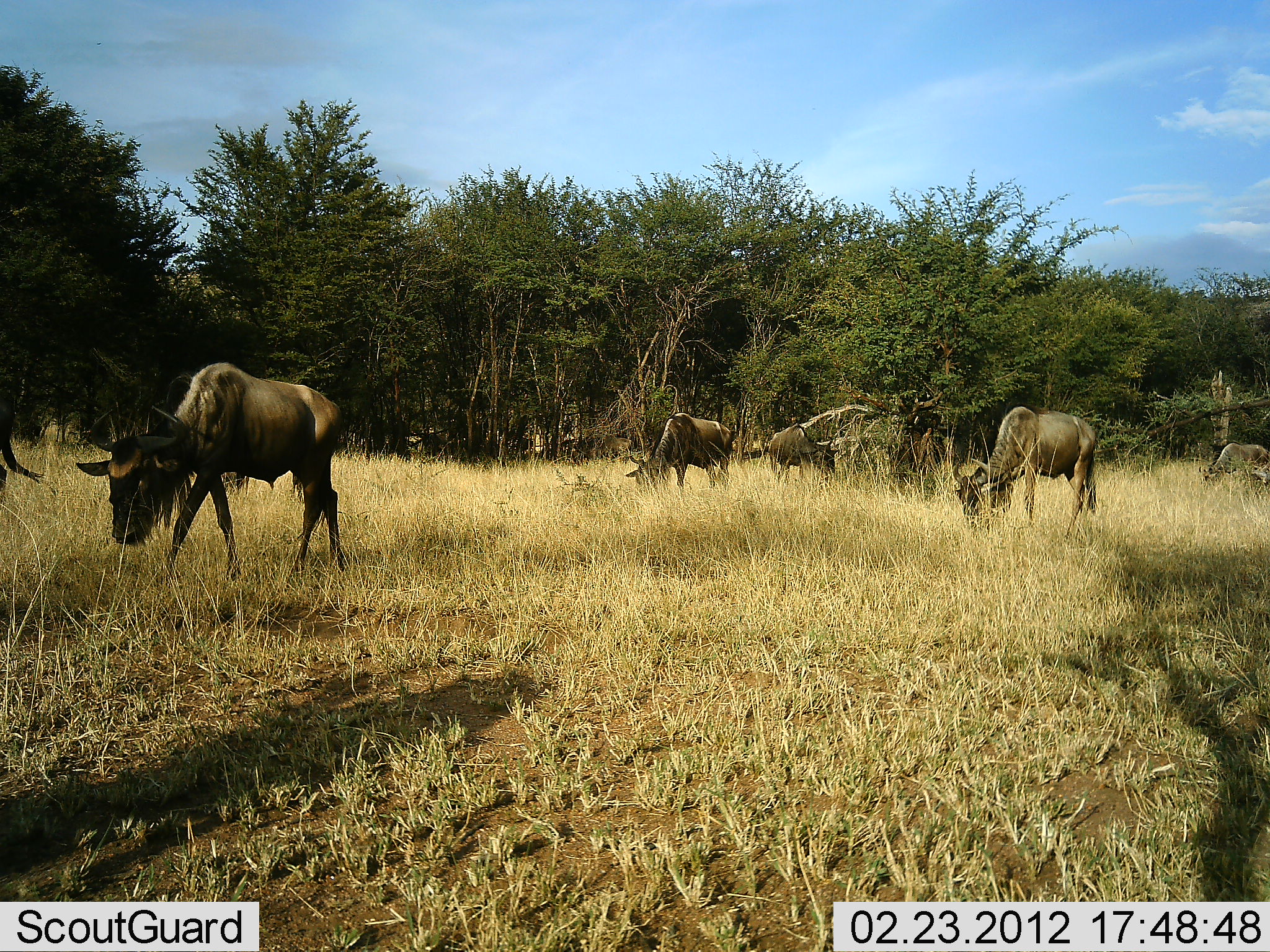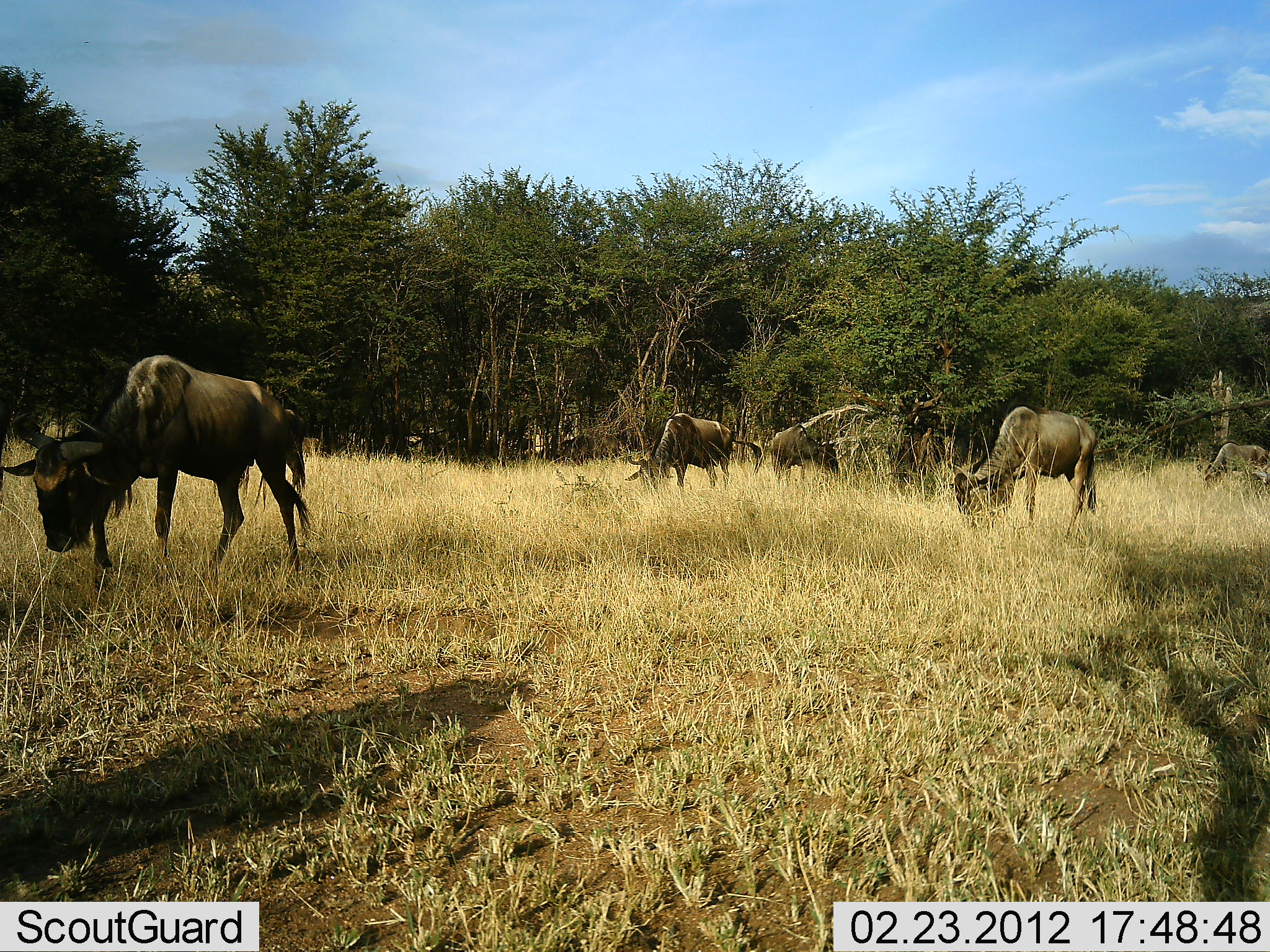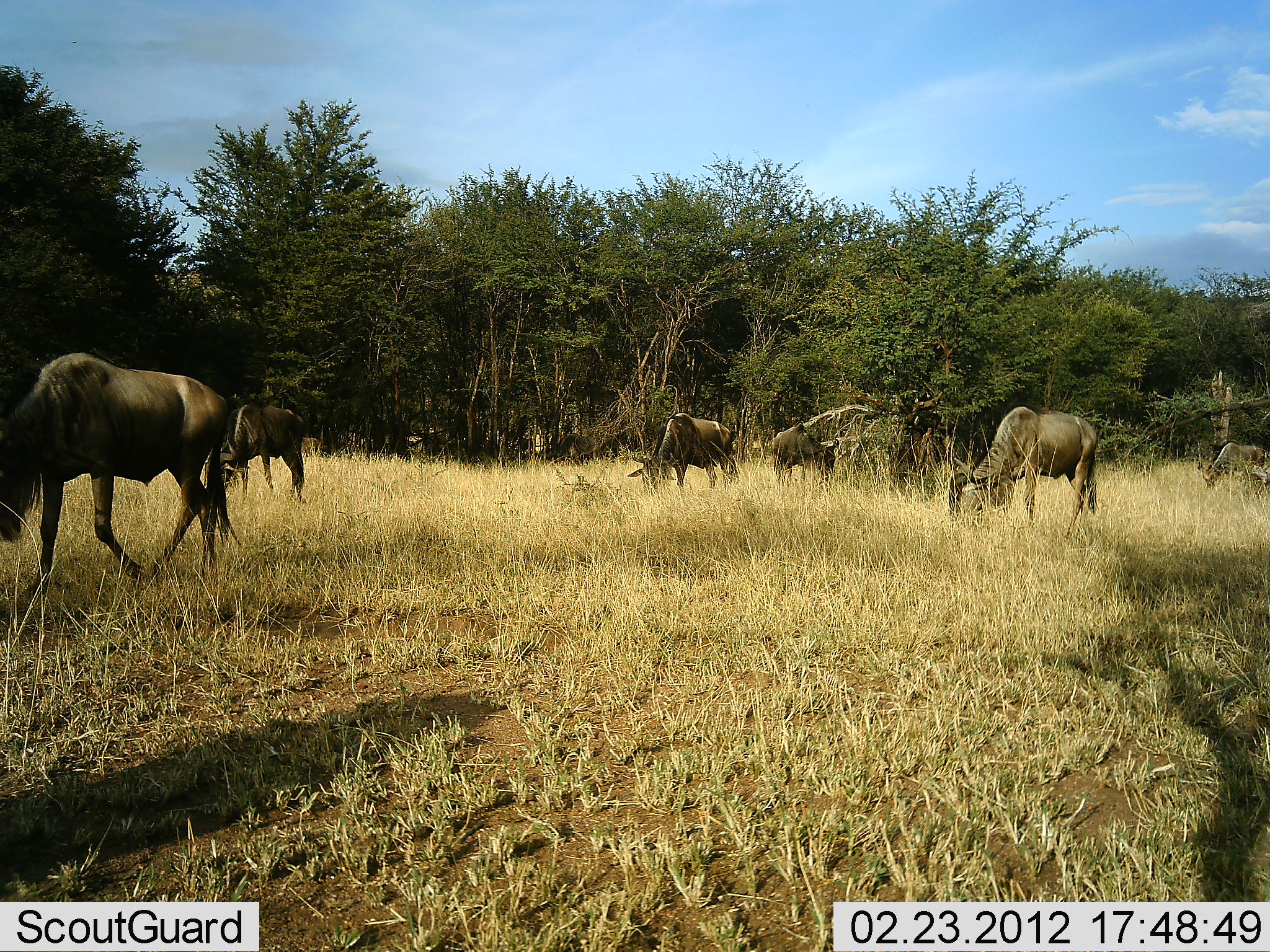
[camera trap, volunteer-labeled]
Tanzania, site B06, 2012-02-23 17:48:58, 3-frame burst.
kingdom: Animalia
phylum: Chordata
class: Mammalia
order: Artiodactyla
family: Bovidae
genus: Connochaetes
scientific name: Connochaetes taurinus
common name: blue wildebeest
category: wildebeest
Wildebeest (blue wildebeest) (Connochaetes taurinus), count 6. Behavior (volunteer vote fractions): standing 33%, resting 0%, moving 53%, interacting 0%. Young present (vote fraction): 0%. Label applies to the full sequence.